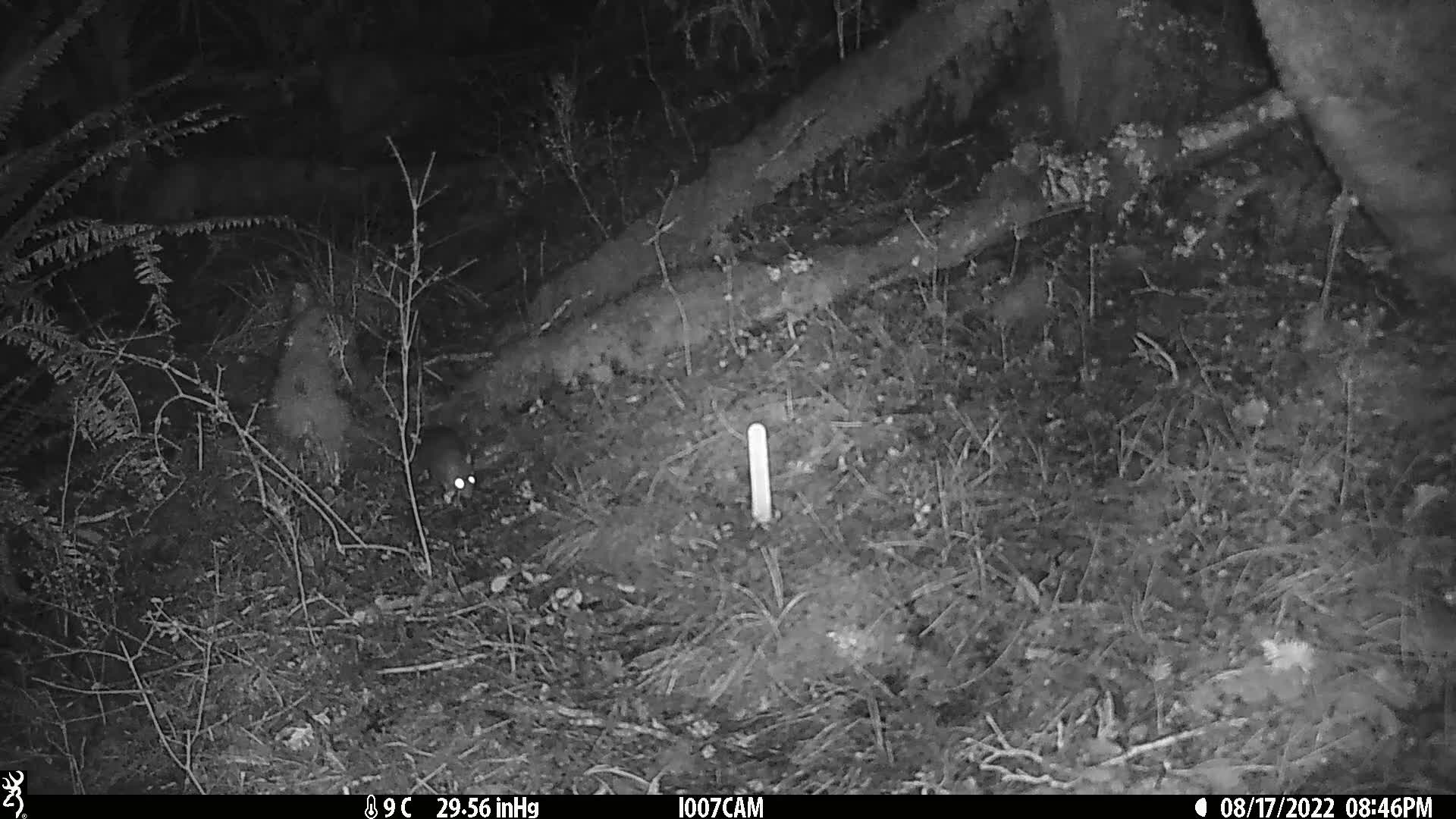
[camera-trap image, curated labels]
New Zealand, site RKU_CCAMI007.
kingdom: Animalia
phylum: Chordata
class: Mammalia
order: Rodentia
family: Muridae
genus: Rattus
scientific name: Rattus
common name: rat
Rat (Rattus).